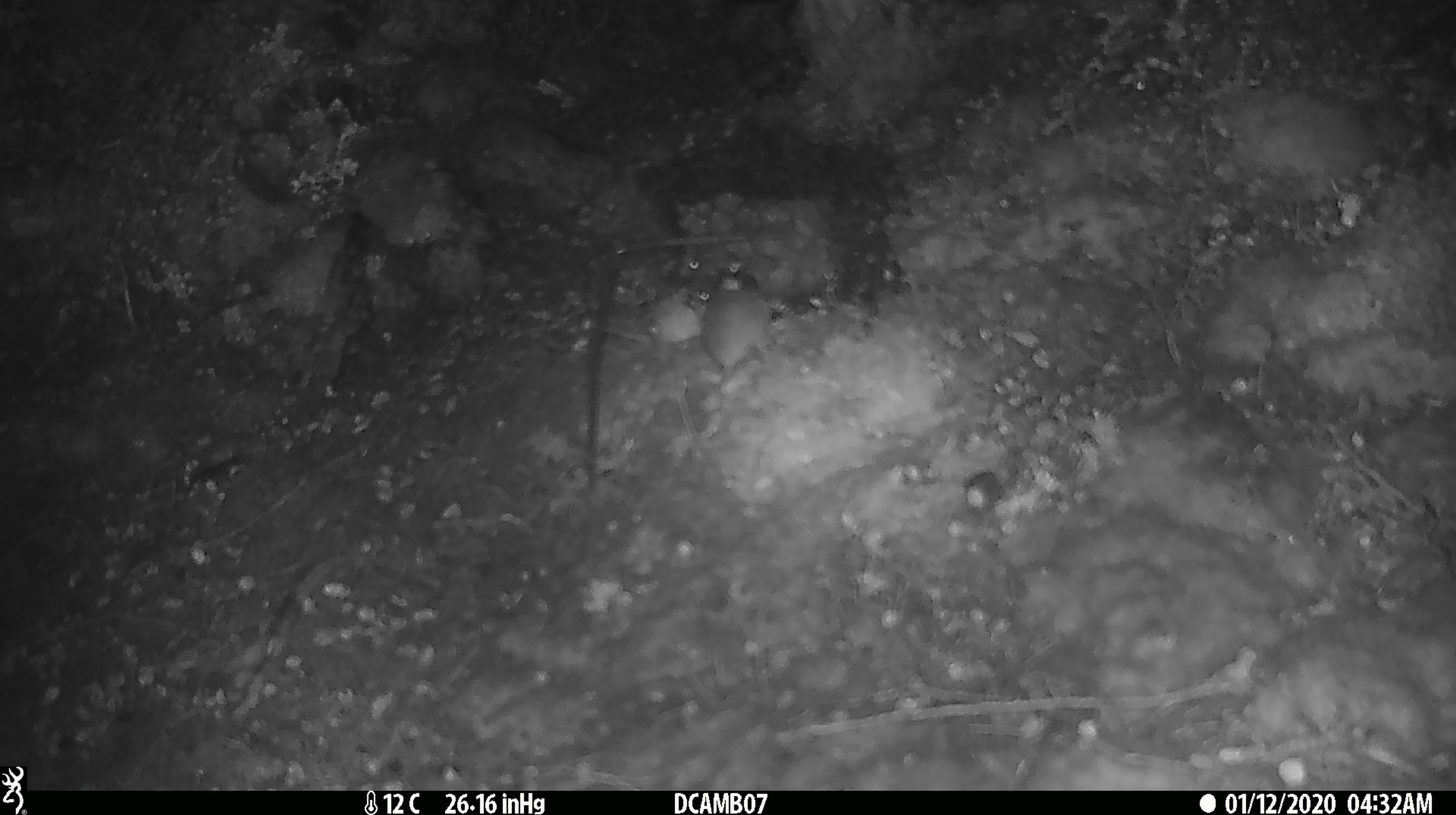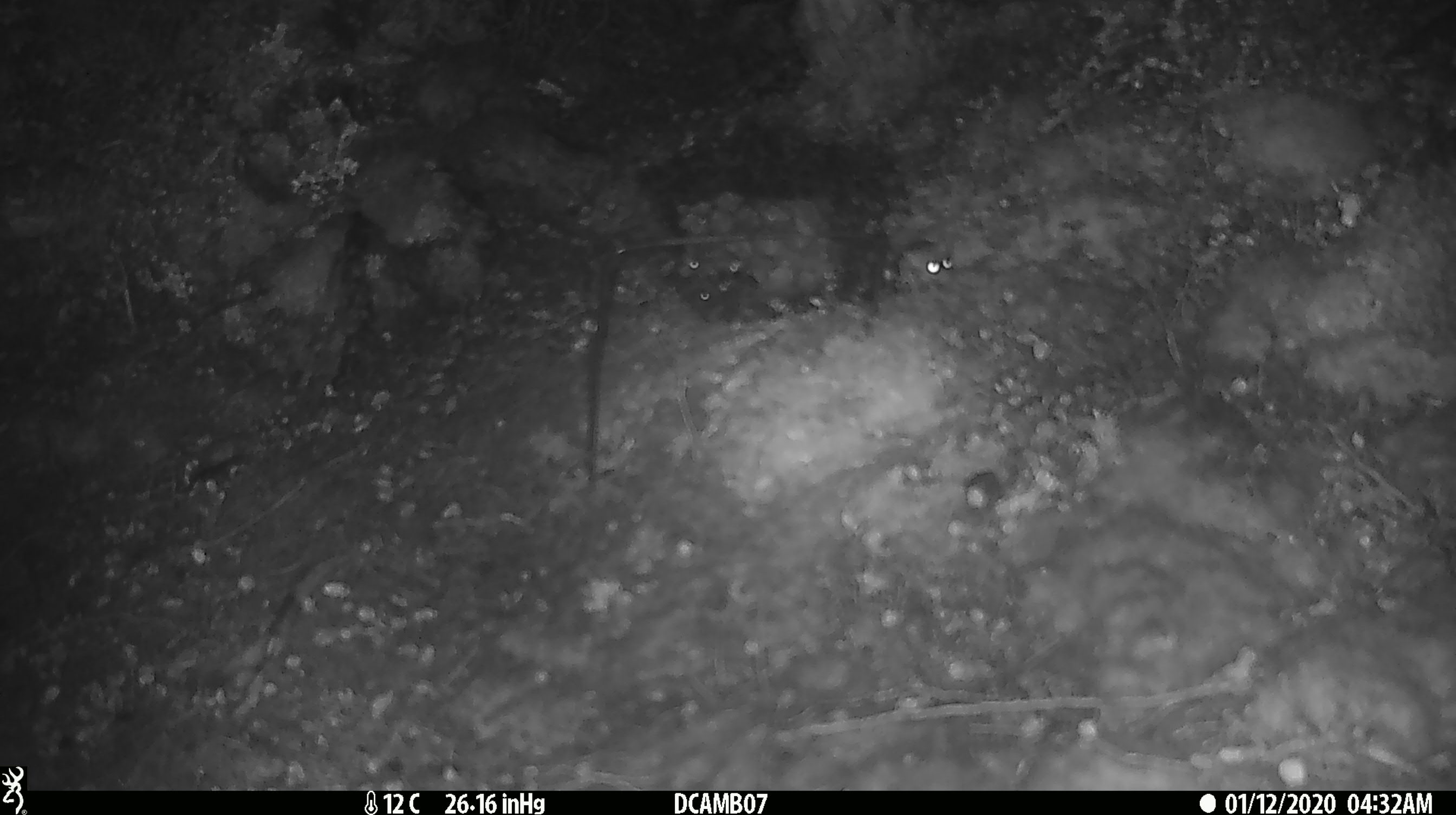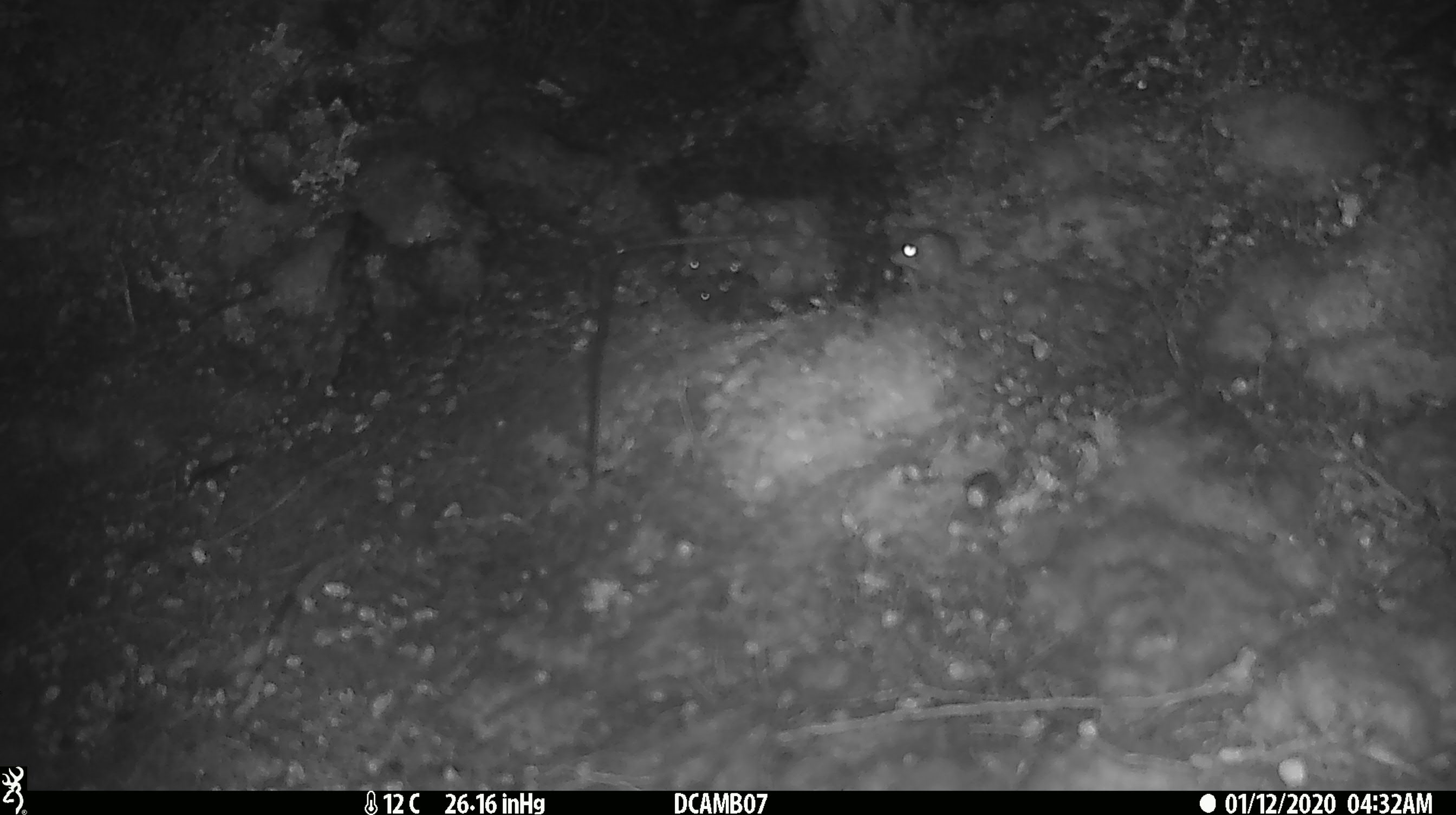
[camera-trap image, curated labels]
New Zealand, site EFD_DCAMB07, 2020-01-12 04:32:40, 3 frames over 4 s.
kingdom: Animalia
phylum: Chordata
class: Mammalia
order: Rodentia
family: Muridae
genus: Mus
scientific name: Mus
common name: mouse